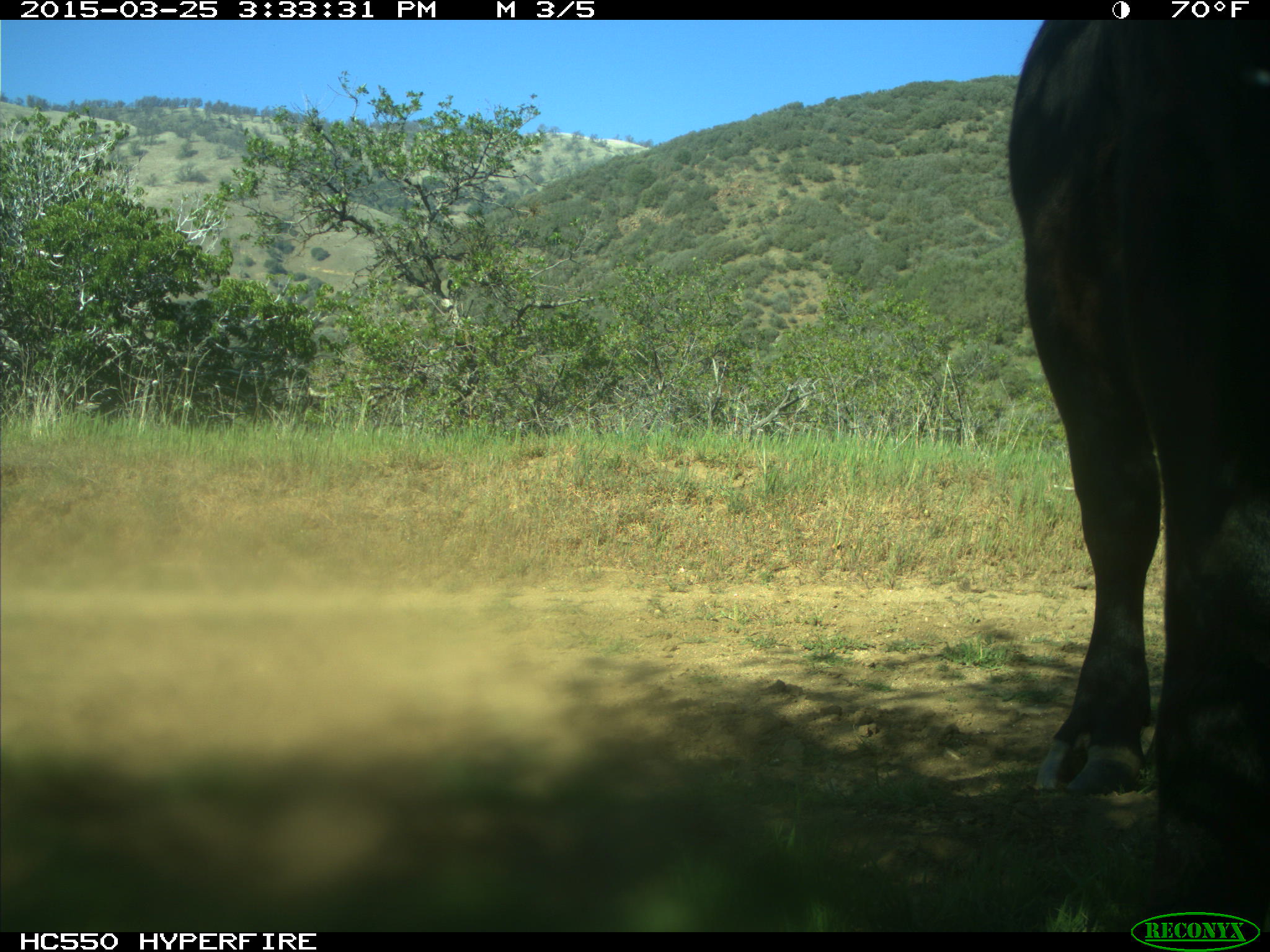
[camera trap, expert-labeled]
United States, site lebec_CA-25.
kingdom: Animalia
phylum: Chordata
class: Mammalia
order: Artiodactyla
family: Bovidae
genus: Bos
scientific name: Bos taurus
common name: domestic cow